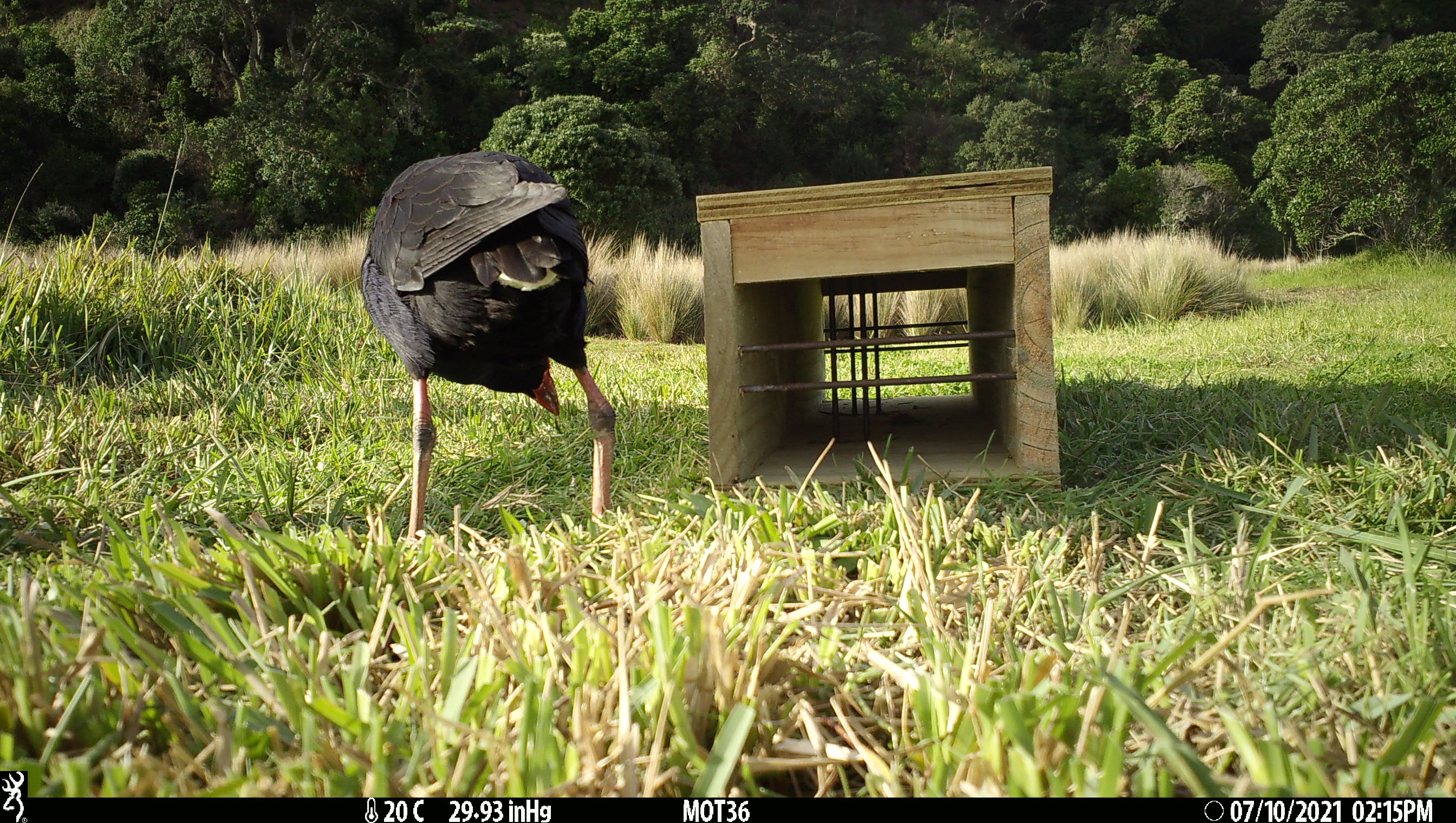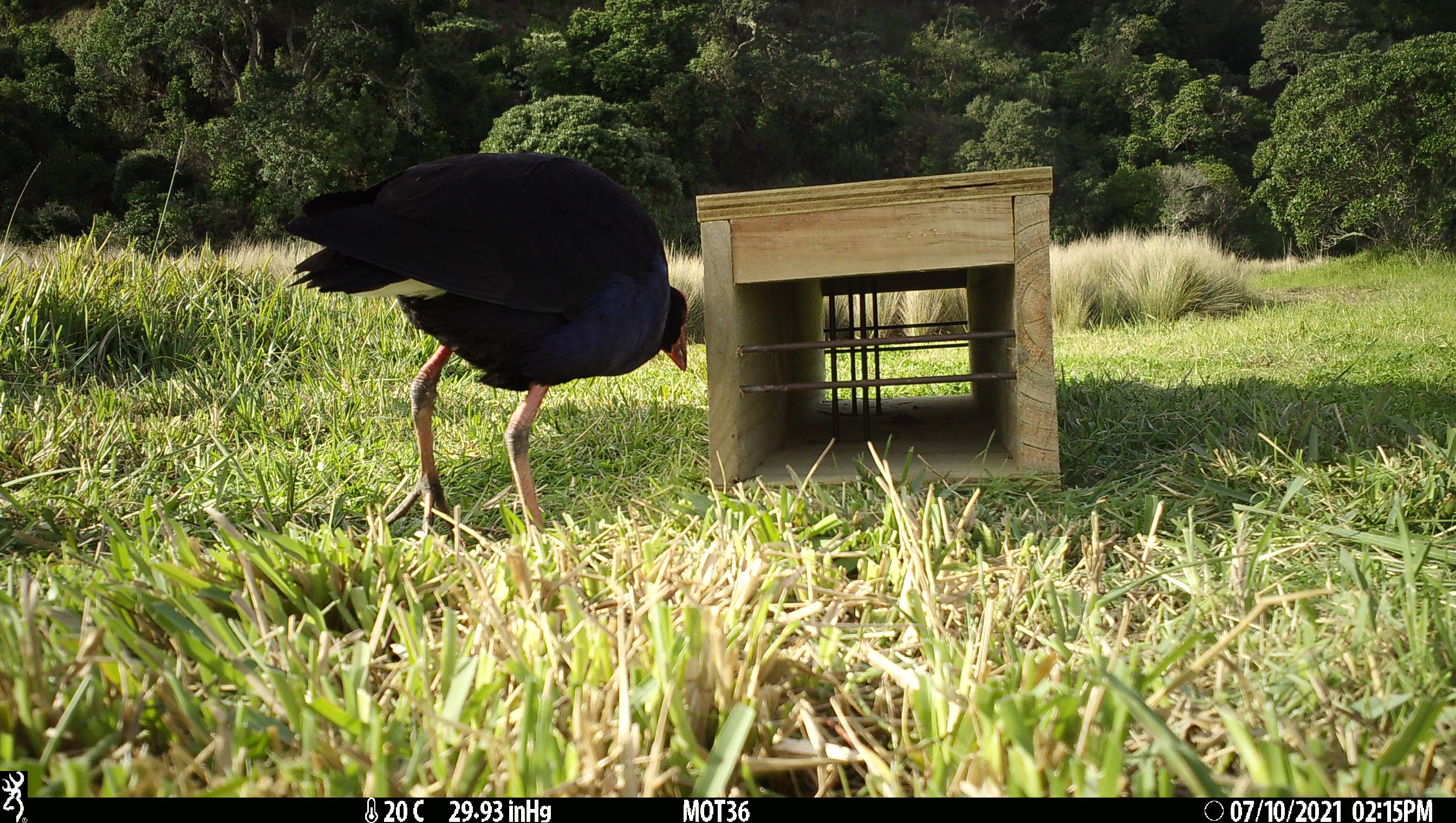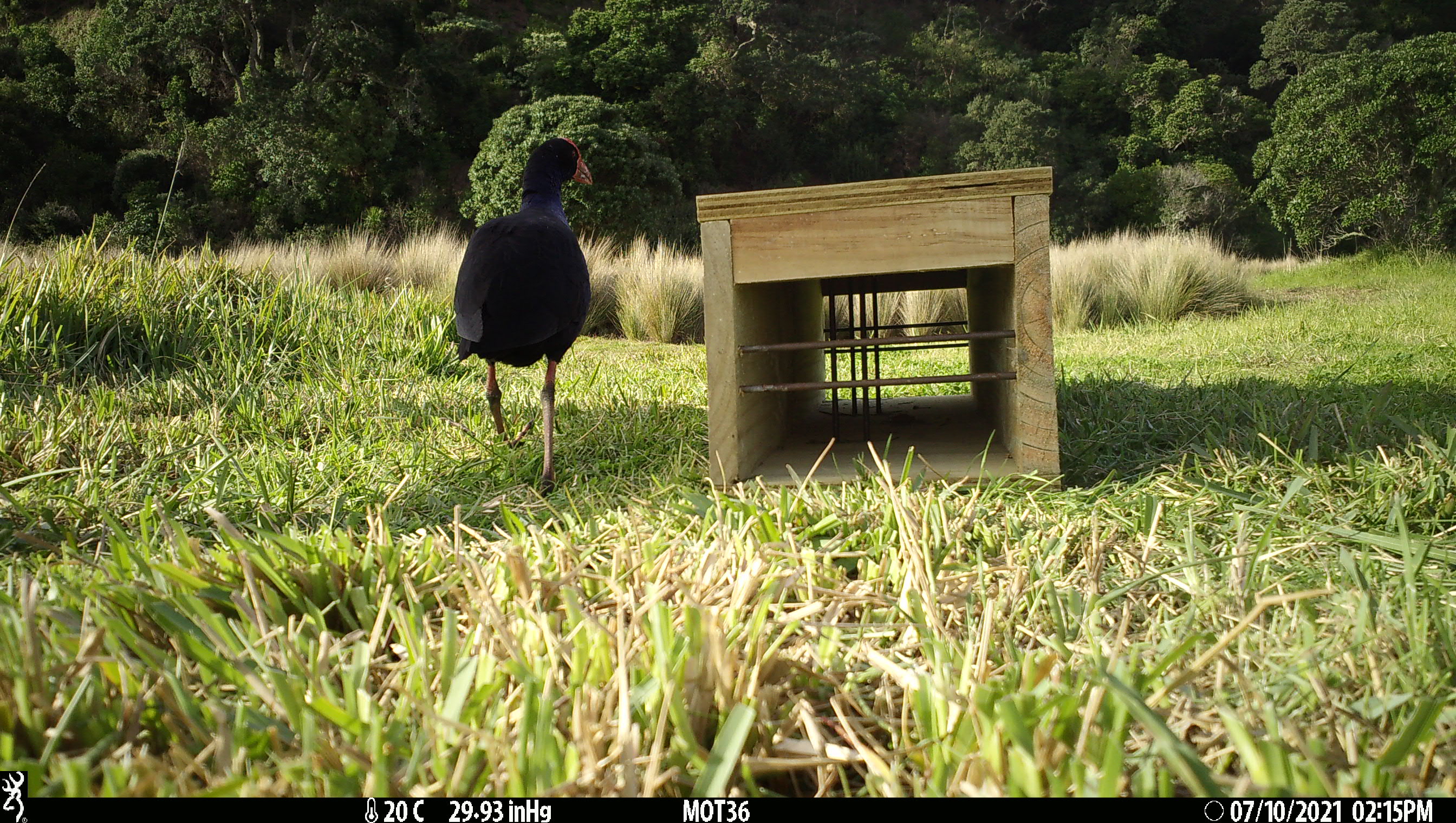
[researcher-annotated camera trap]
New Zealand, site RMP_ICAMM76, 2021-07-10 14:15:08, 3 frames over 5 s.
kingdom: Animalia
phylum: Chordata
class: Aves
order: Gruiformes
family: Rallidae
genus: Porphyrio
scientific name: Porphyrio melanotus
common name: australasian swamphen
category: pukeko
Pukeko (australasian swamphen) (Porphyrio melanotus).